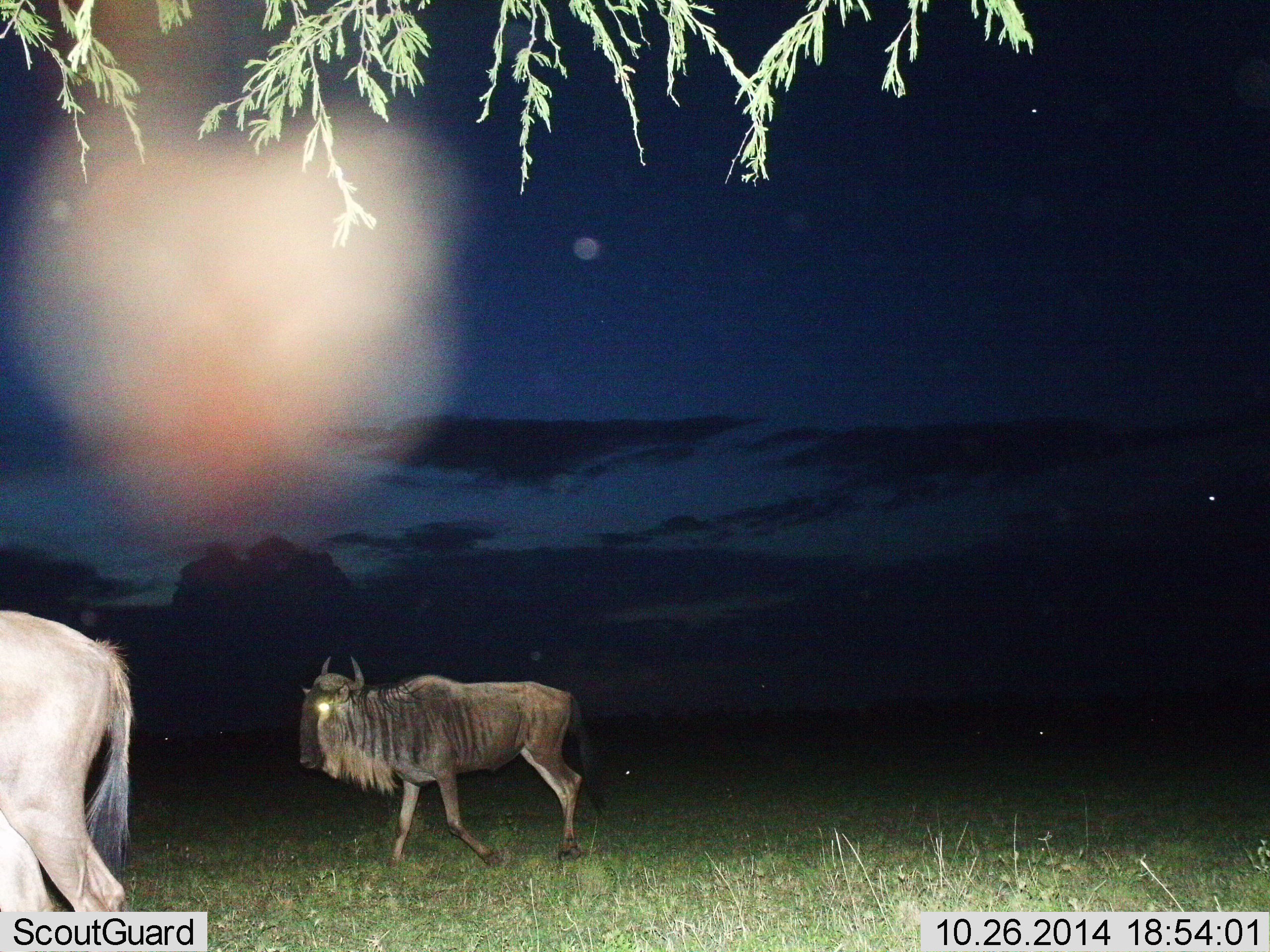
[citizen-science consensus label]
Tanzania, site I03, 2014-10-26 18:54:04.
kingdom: Animalia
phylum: Chordata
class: Mammalia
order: Artiodactyla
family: Bovidae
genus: Connochaetes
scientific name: Connochaetes taurinus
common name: blue wildebeest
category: wildebeest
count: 2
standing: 0%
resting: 0%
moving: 100%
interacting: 0%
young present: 0%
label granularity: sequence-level